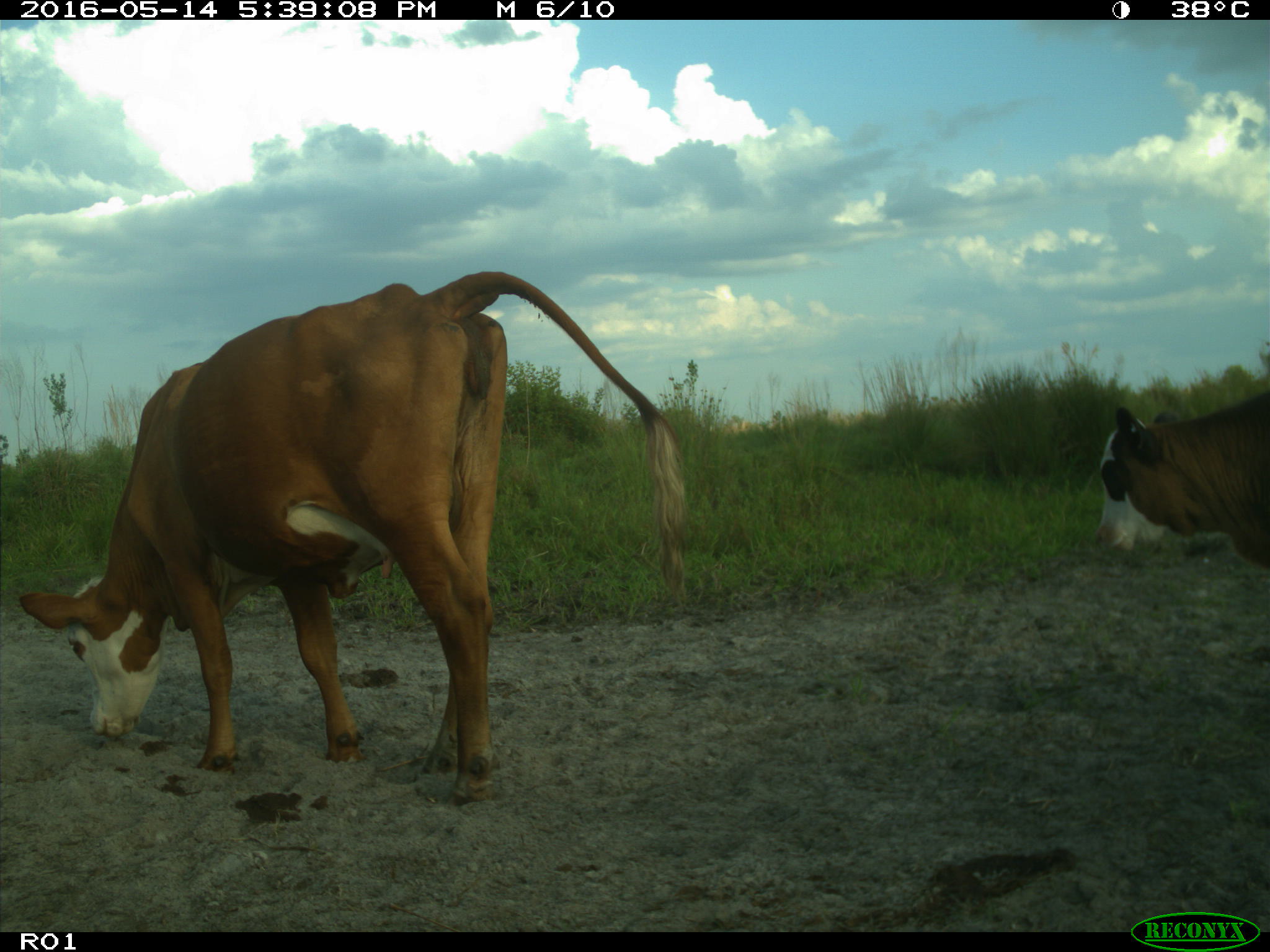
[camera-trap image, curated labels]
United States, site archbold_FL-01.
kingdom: Animalia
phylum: Chordata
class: Mammalia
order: Artiodactyla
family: Bovidae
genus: Bos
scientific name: Bos taurus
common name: domestic cow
Bos taurus (domestic cow).